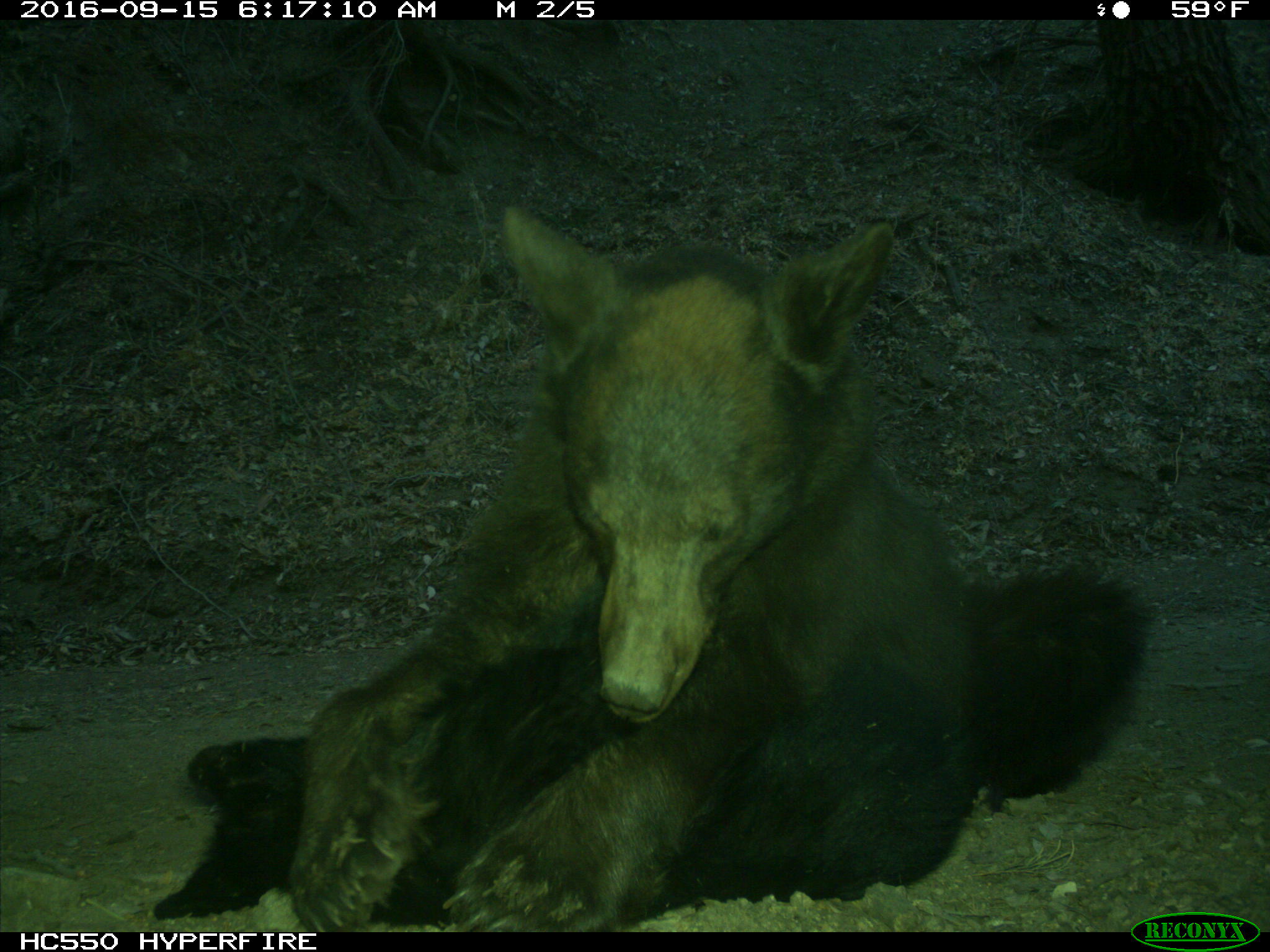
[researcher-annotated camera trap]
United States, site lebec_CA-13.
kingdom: Animalia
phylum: Chordata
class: Mammalia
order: Carnivora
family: Ursidae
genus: Ursus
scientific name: Ursus americanus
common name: american black bear